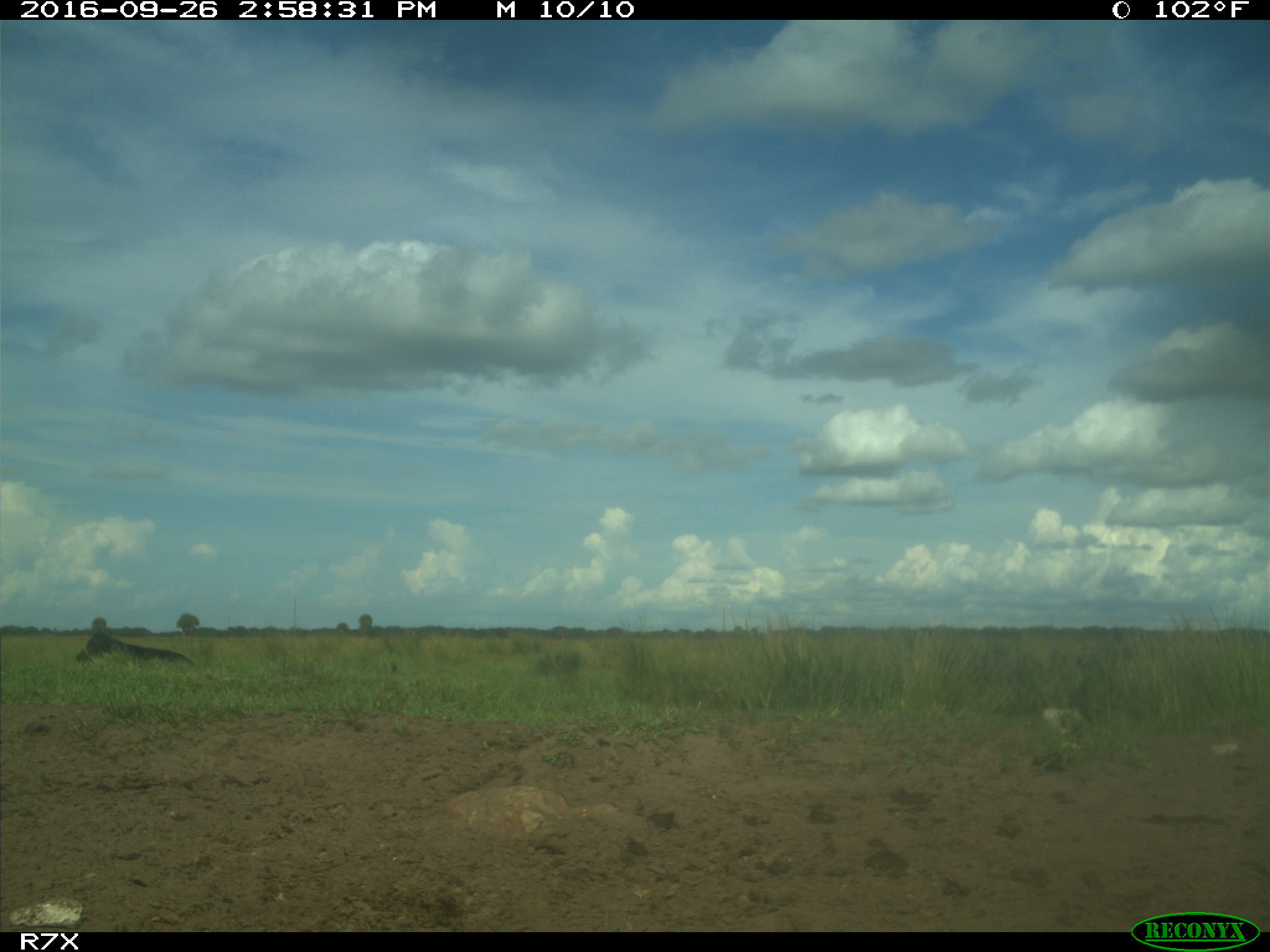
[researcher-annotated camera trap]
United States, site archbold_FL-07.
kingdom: Animalia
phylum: Chordata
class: Mammalia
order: Artiodactyla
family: Bovidae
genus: Bos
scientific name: Bos taurus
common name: domestic cow